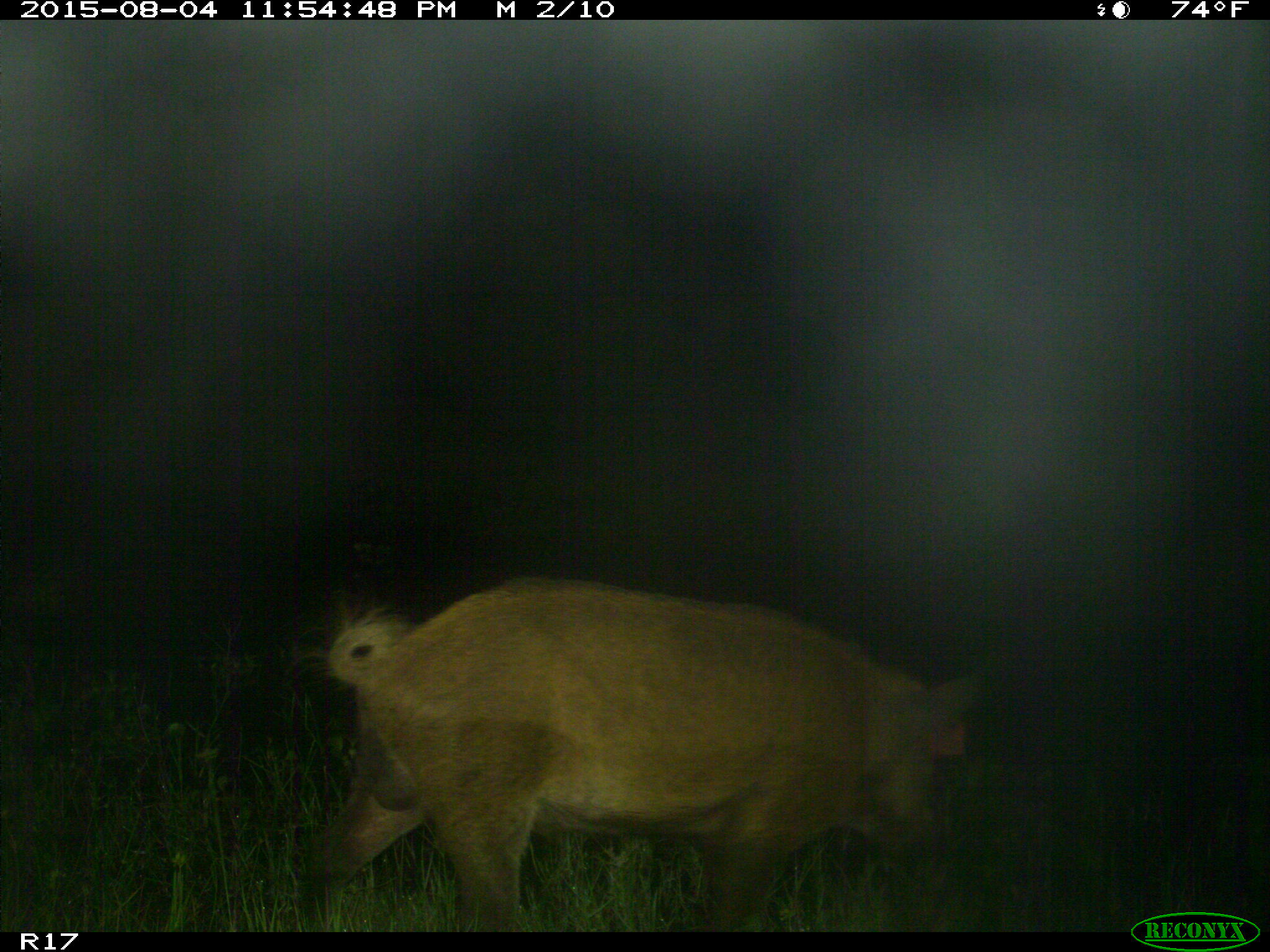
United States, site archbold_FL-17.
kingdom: Animalia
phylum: Chordata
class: Mammalia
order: Artiodactyla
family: Suidae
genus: Sus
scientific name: Sus scrofa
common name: wild boar